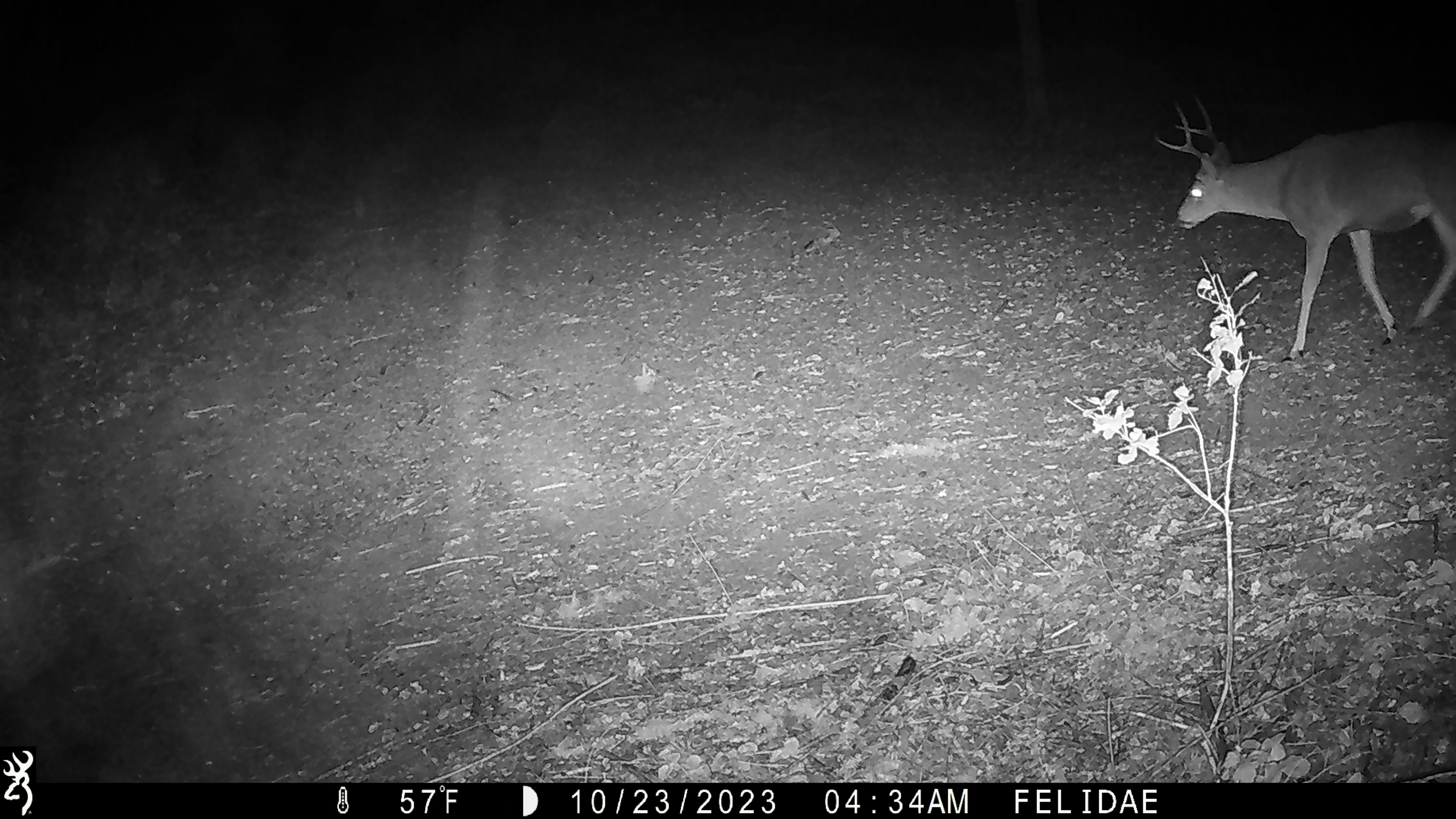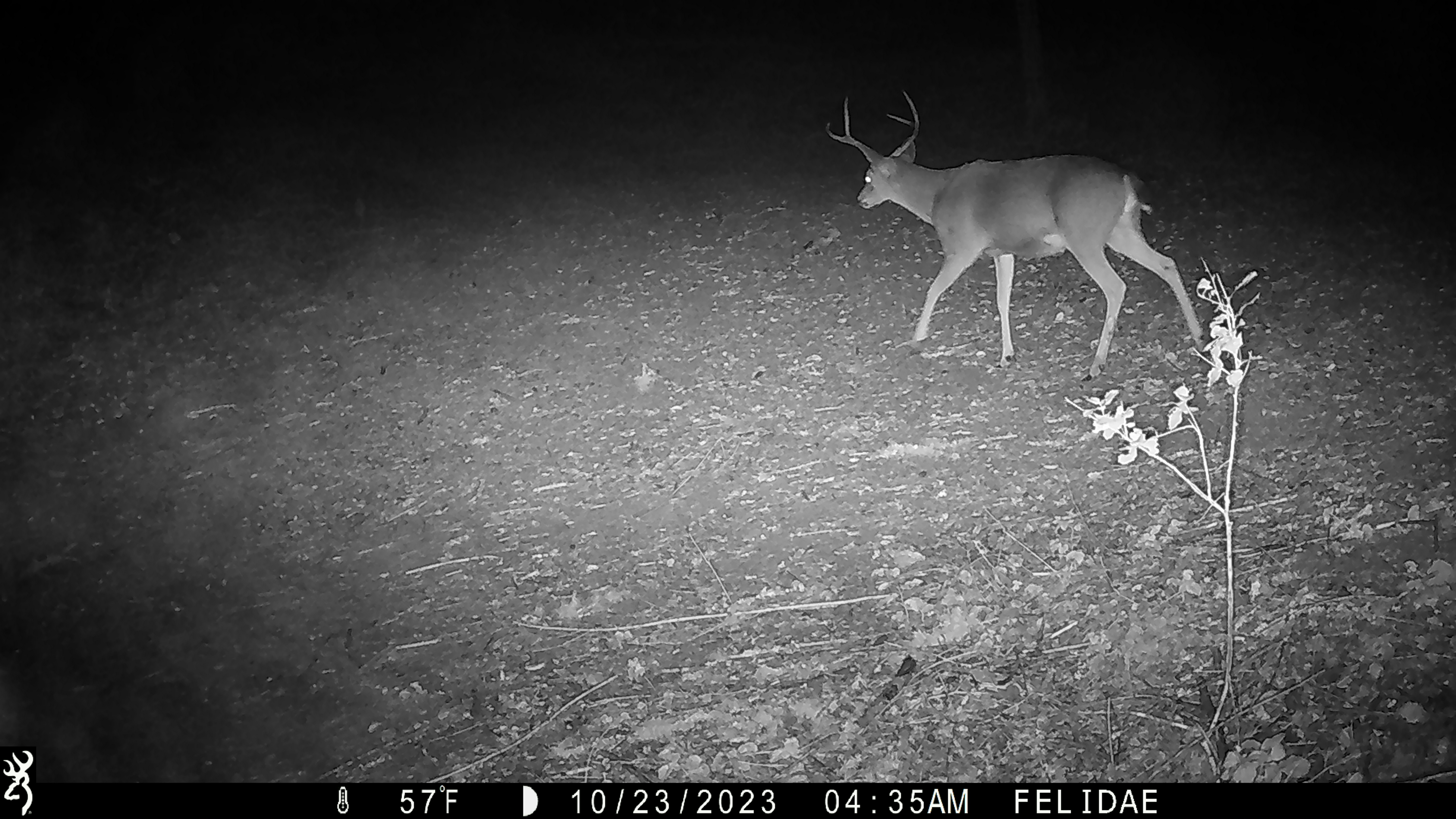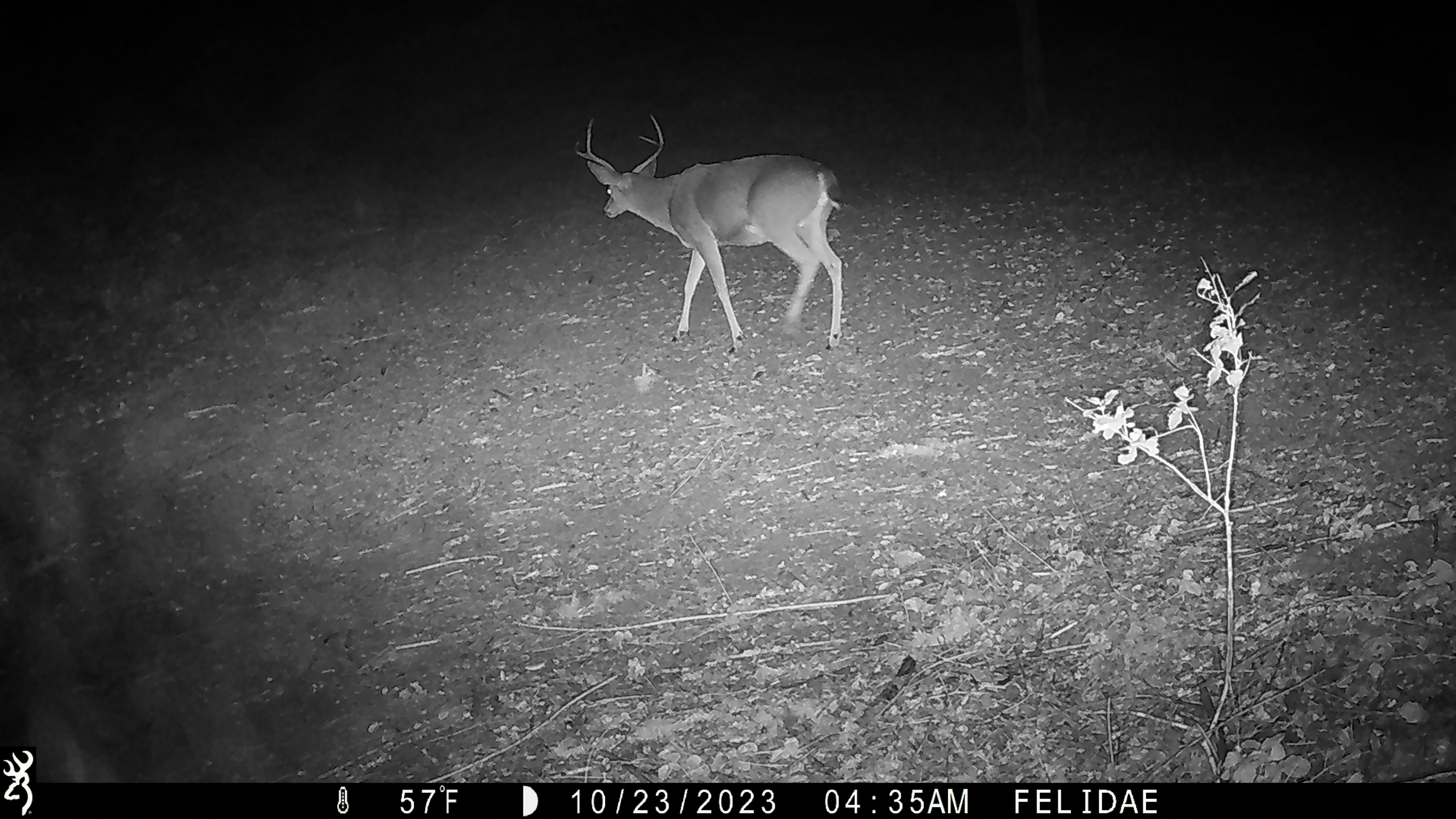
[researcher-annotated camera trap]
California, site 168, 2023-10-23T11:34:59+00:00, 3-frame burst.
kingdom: Animalia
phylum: Chordata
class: Mammalia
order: Artiodactyla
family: Cervidae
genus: Odocoileus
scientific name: Odocoileus hemionus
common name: mule deer